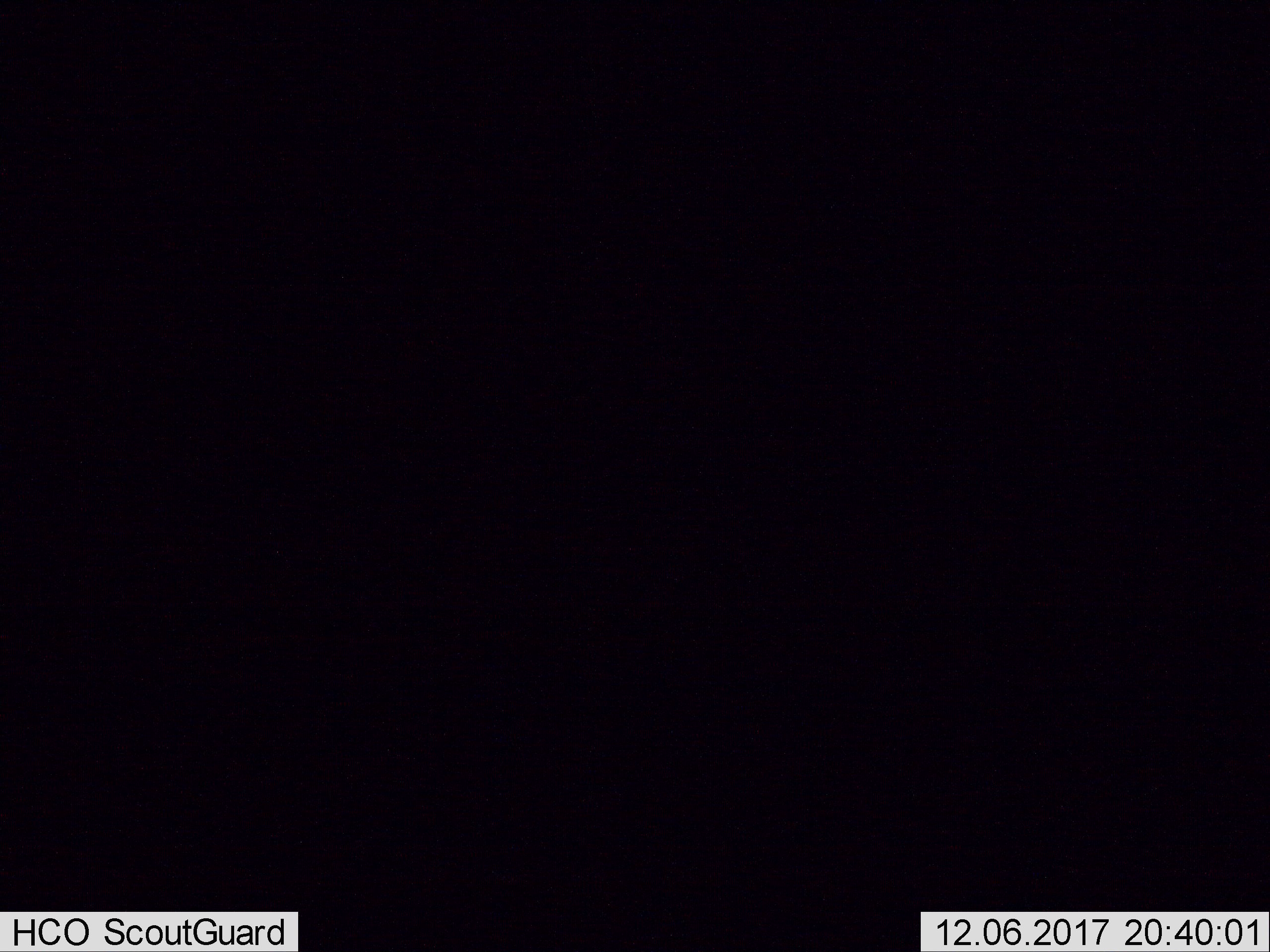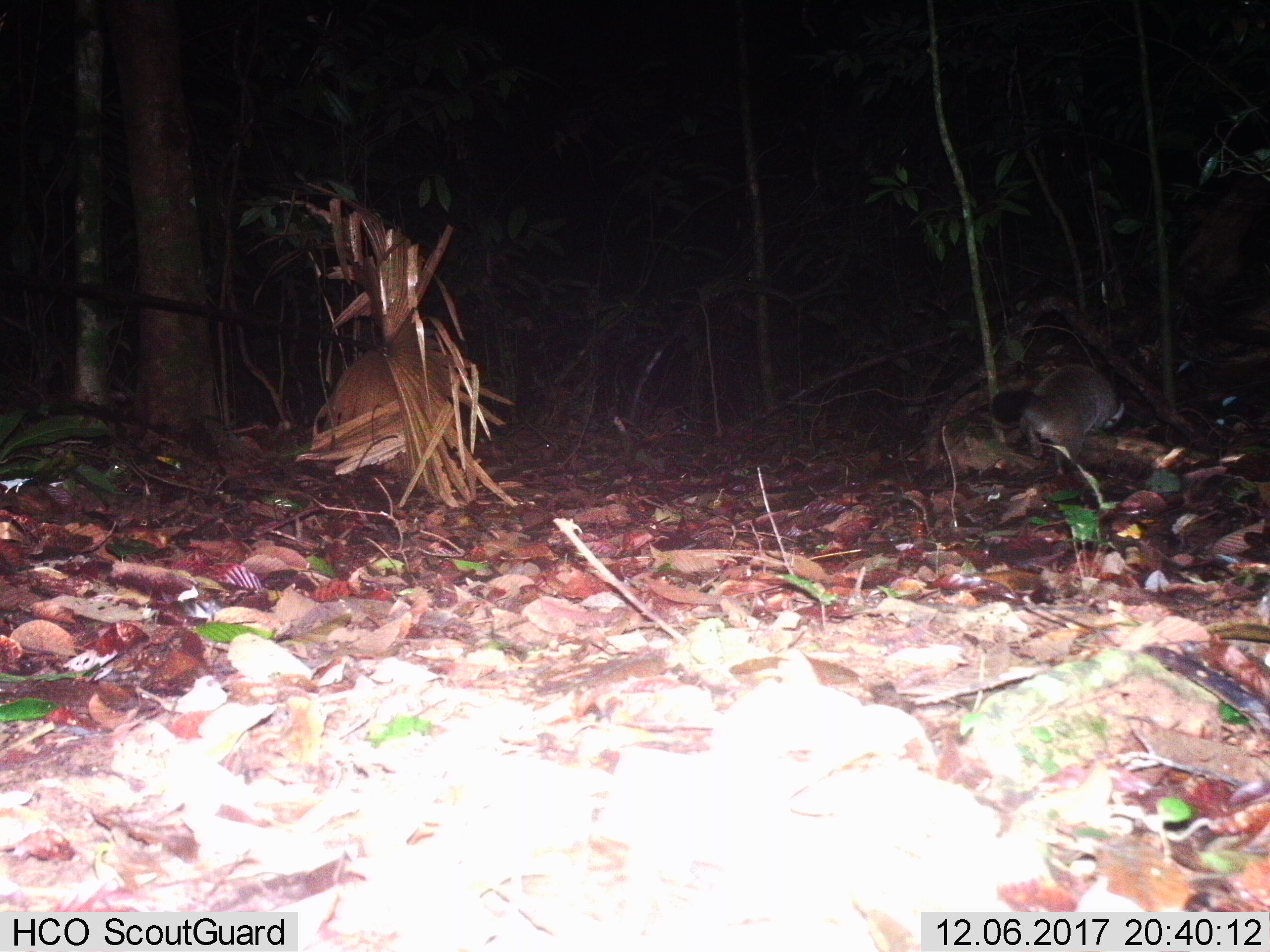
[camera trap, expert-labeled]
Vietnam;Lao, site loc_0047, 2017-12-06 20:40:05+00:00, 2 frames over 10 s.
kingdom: Animalia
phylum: Chordata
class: Mammalia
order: Carnivora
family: Viverridae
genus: Paguma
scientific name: Paguma larvata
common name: masked palm civet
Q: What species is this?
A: Masked palm civet (Paguma larvata).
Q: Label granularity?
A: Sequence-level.